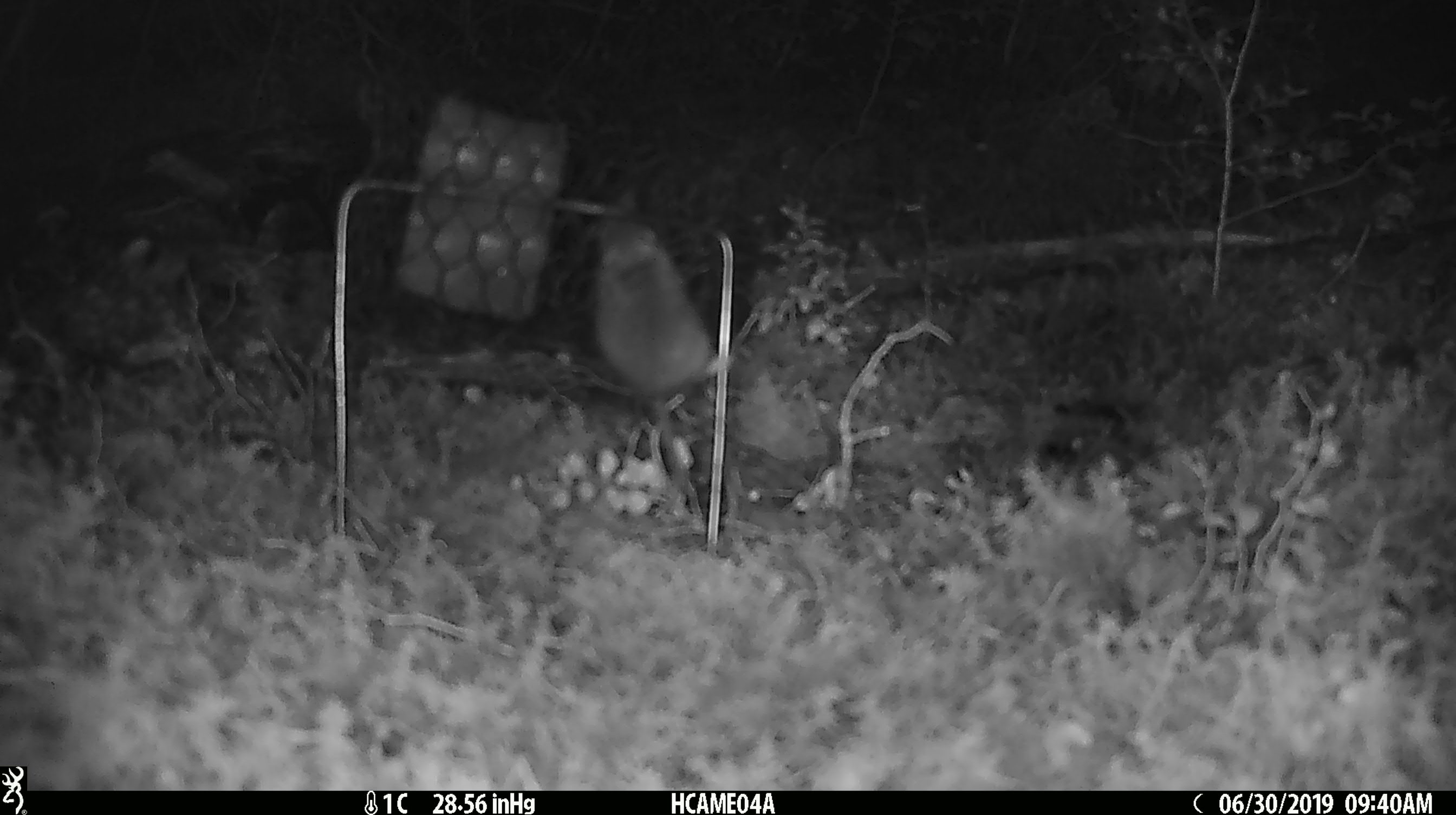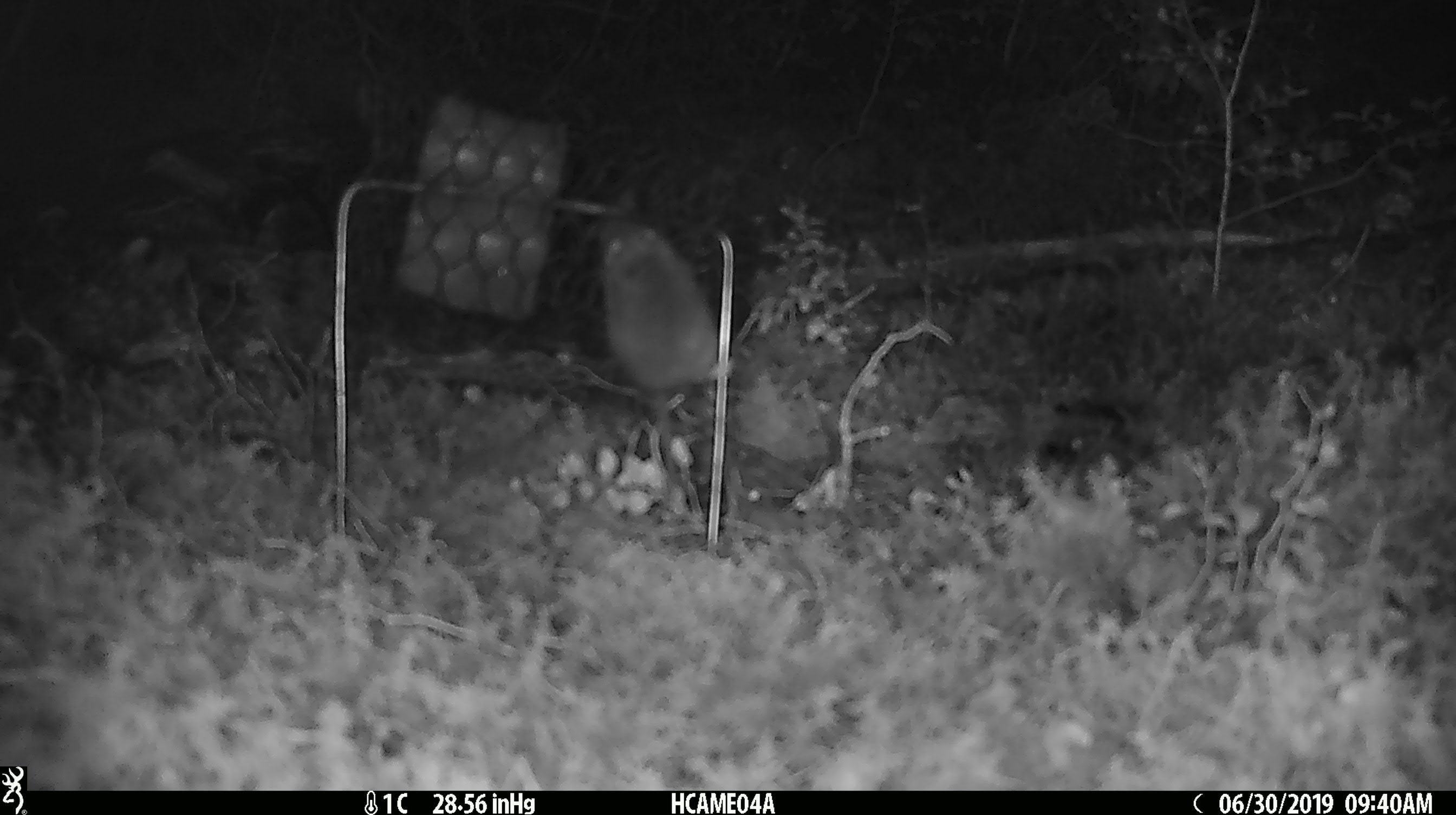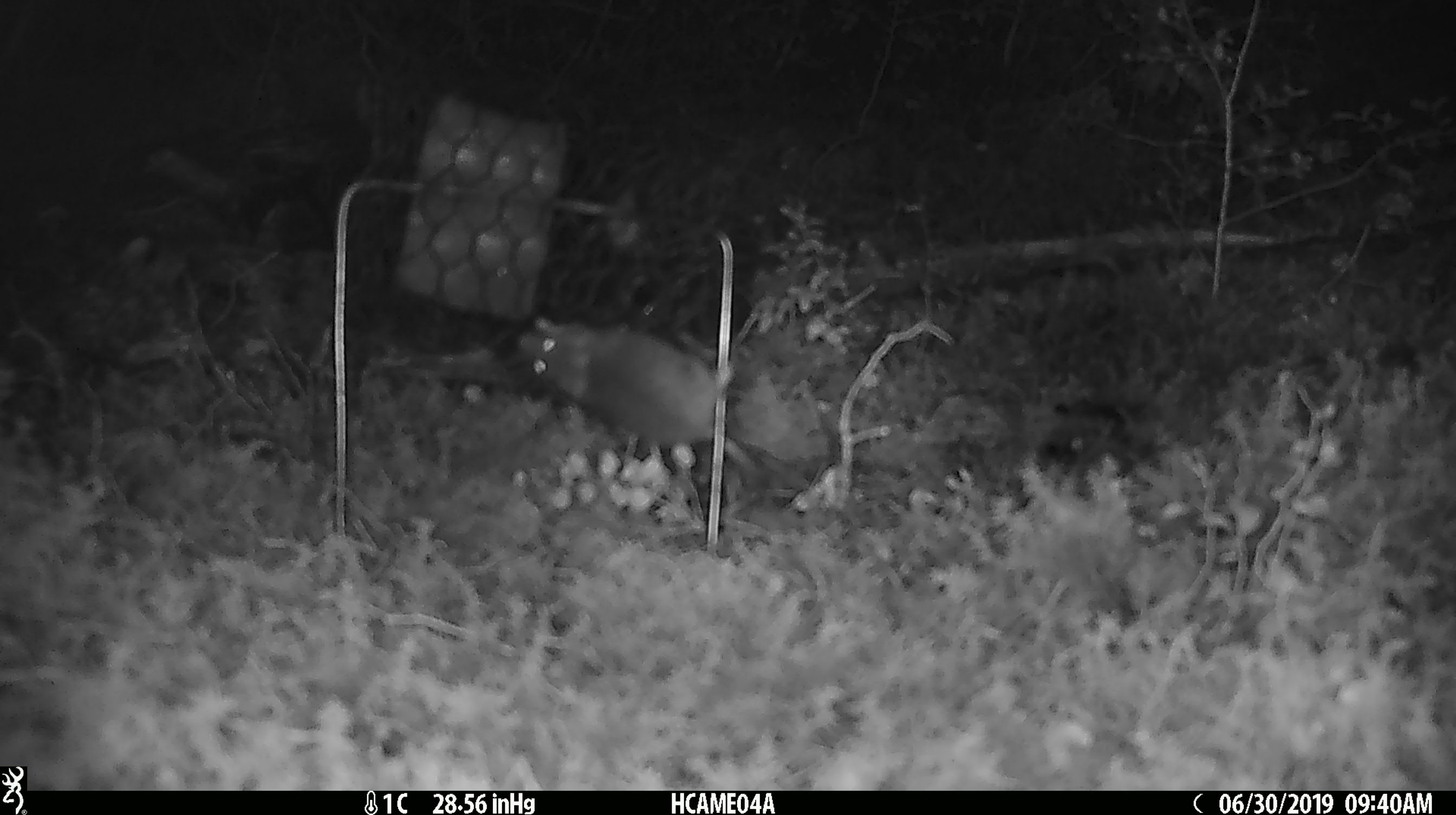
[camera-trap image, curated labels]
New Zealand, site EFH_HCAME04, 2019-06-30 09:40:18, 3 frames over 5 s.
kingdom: Animalia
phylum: Chordata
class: Mammalia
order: Rodentia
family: Muridae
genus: Mus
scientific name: Mus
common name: mouse